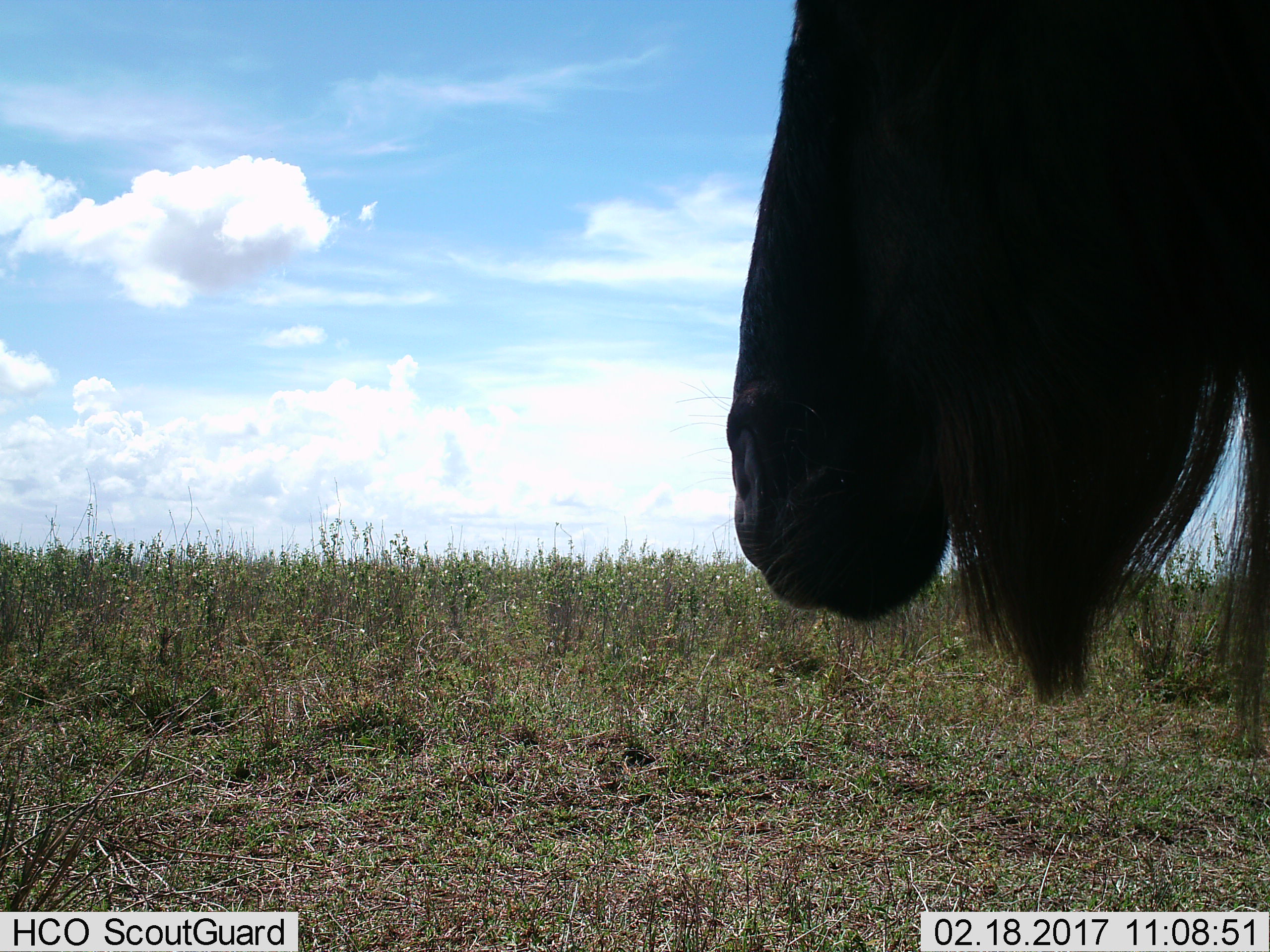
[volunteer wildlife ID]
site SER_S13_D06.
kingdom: Animalia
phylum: Chordata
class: Mammalia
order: Artiodactyla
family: Bovidae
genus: Connochaetes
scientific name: Connochaetes taurinus taurinus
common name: blue wildebeest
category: wildebeestblue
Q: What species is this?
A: Wildebeestblue (blue wildebeest) (Connochaetes taurinus taurinus).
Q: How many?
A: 1.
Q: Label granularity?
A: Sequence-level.